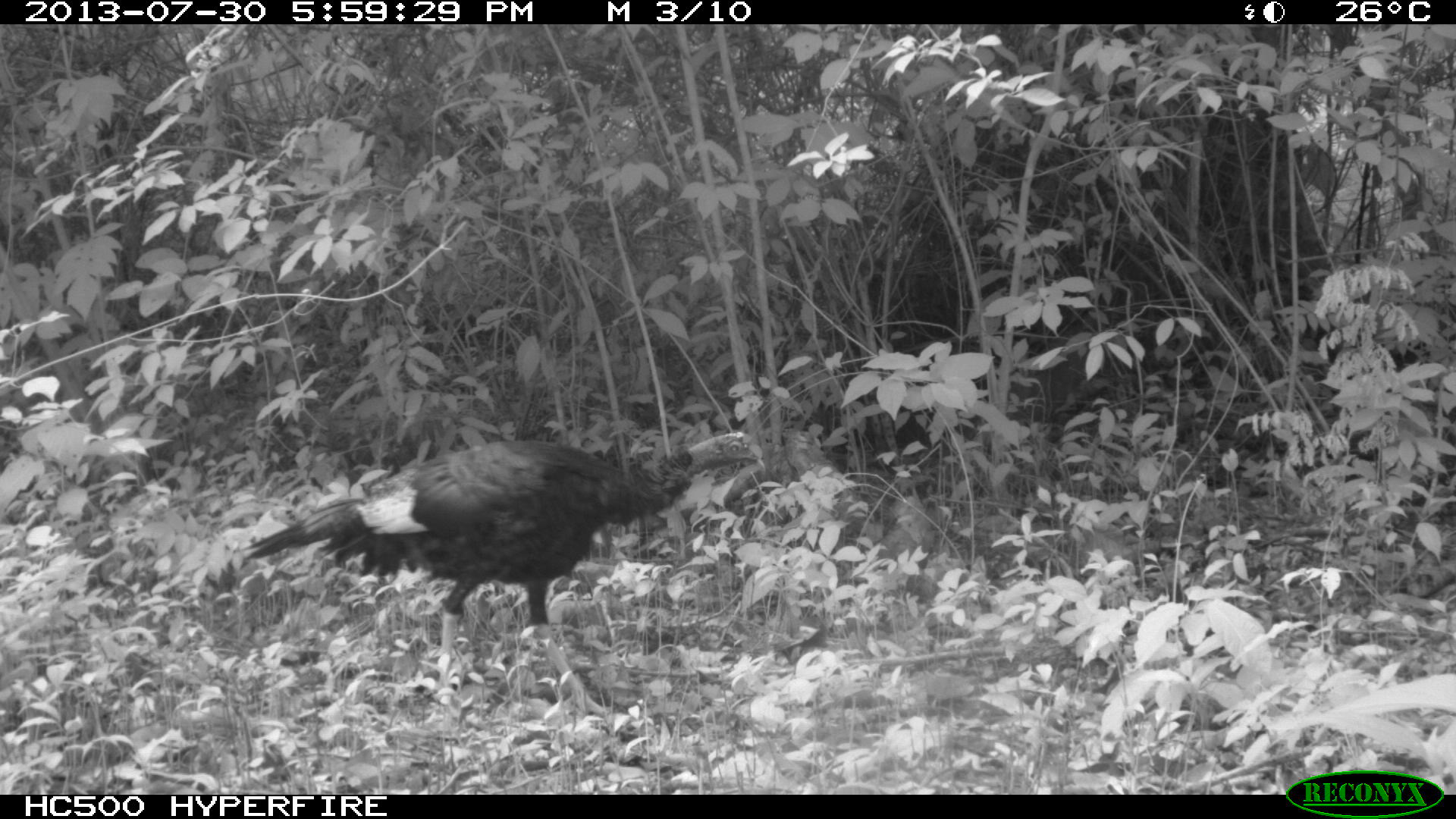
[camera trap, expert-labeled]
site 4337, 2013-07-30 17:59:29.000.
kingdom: Animalia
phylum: Chordata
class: Aves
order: Galliformes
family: Phasianidae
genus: Meleagris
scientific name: Meleagris ocellata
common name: ocellated turkey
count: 1